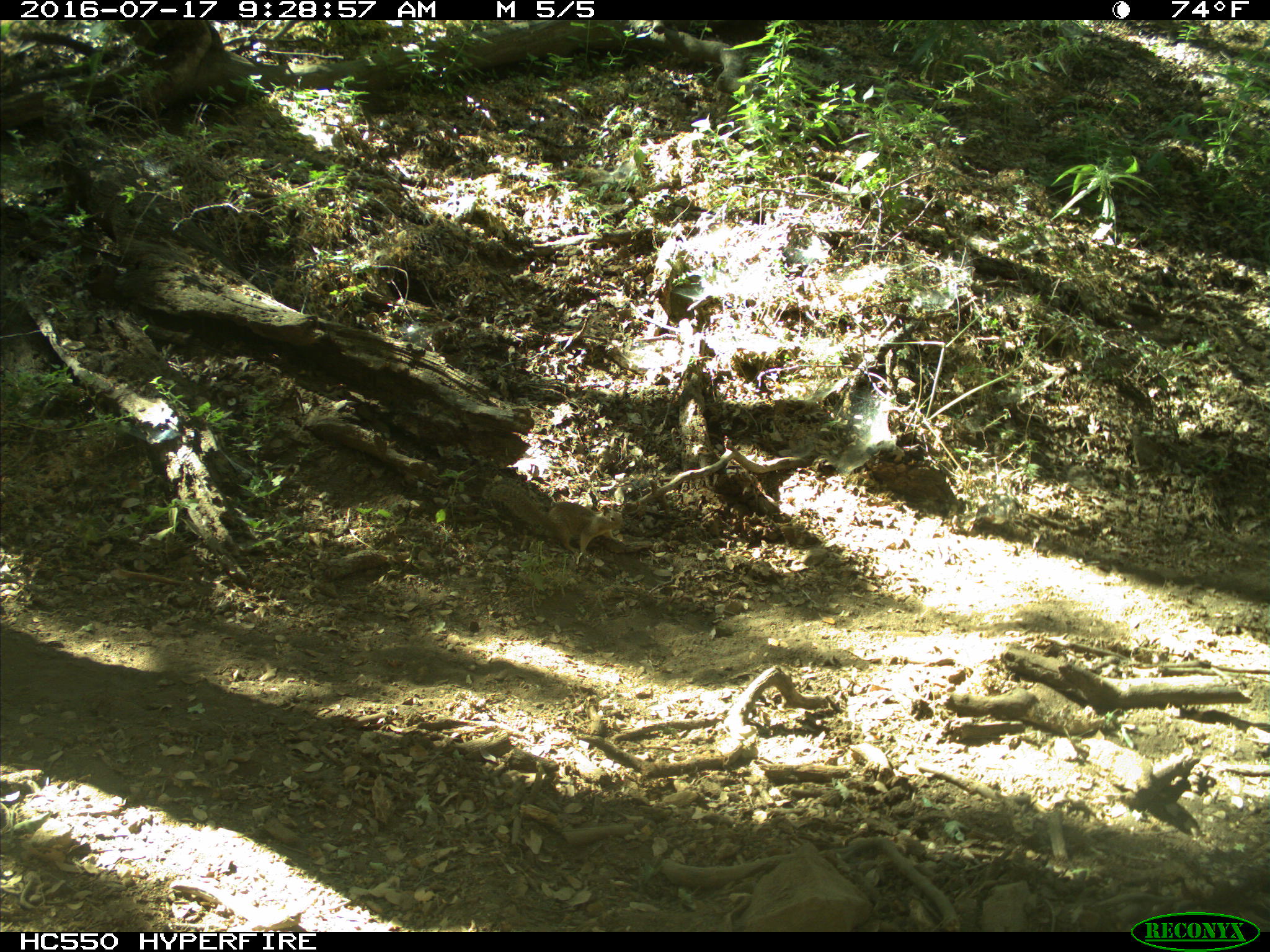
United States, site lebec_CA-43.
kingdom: Animalia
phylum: Chordata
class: Mammalia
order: Rodentia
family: Sciuridae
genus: Otospermophilus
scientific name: Otospermophilus beecheyi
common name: california ground squirrel